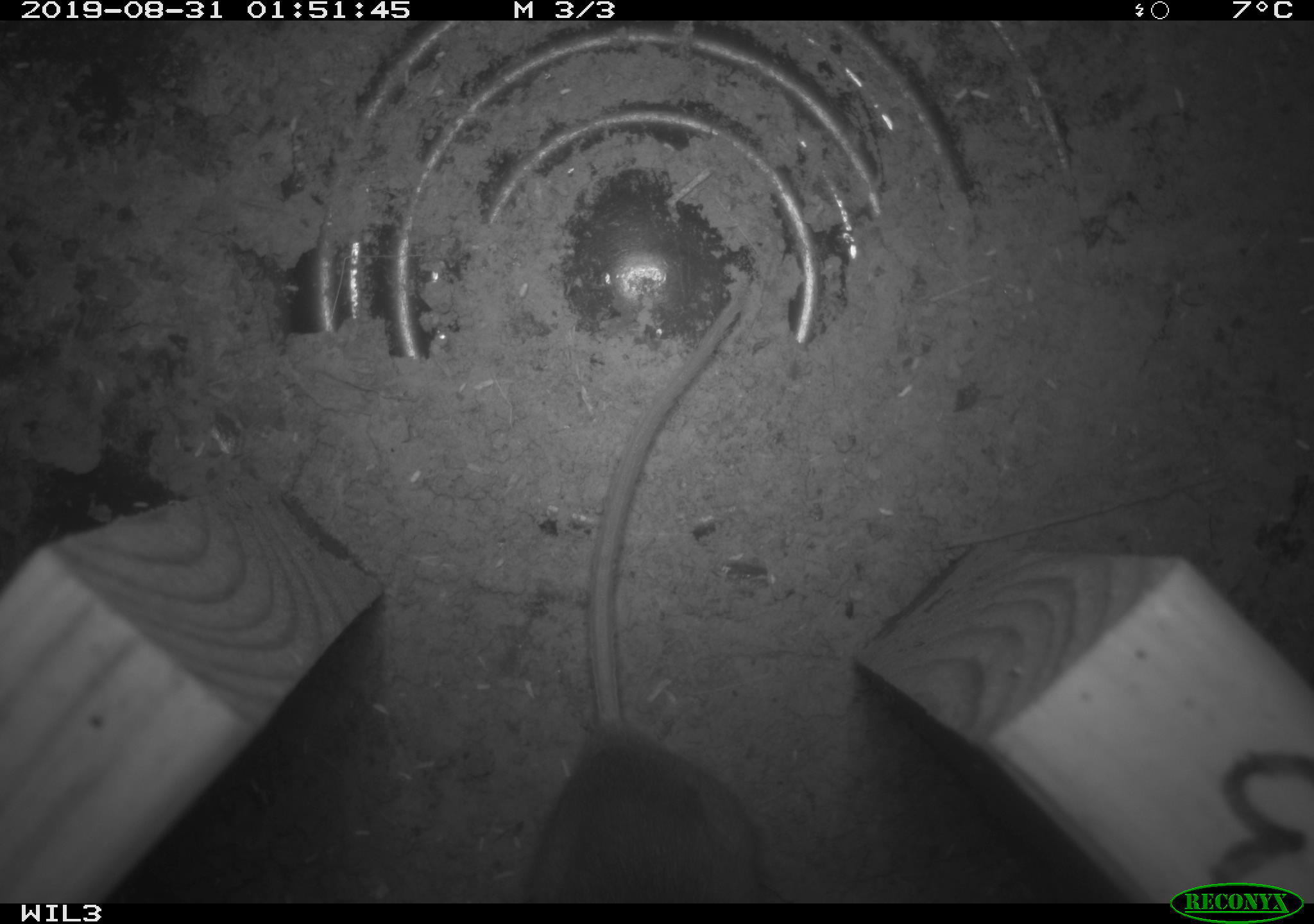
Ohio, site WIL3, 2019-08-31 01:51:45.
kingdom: Animalia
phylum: Chordata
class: Mammalia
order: Rodentia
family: Cricetidae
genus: Peromyscus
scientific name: Peromyscus leucopus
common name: white-footed mouse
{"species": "white-footed mouse (Peromyscus leucopus)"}